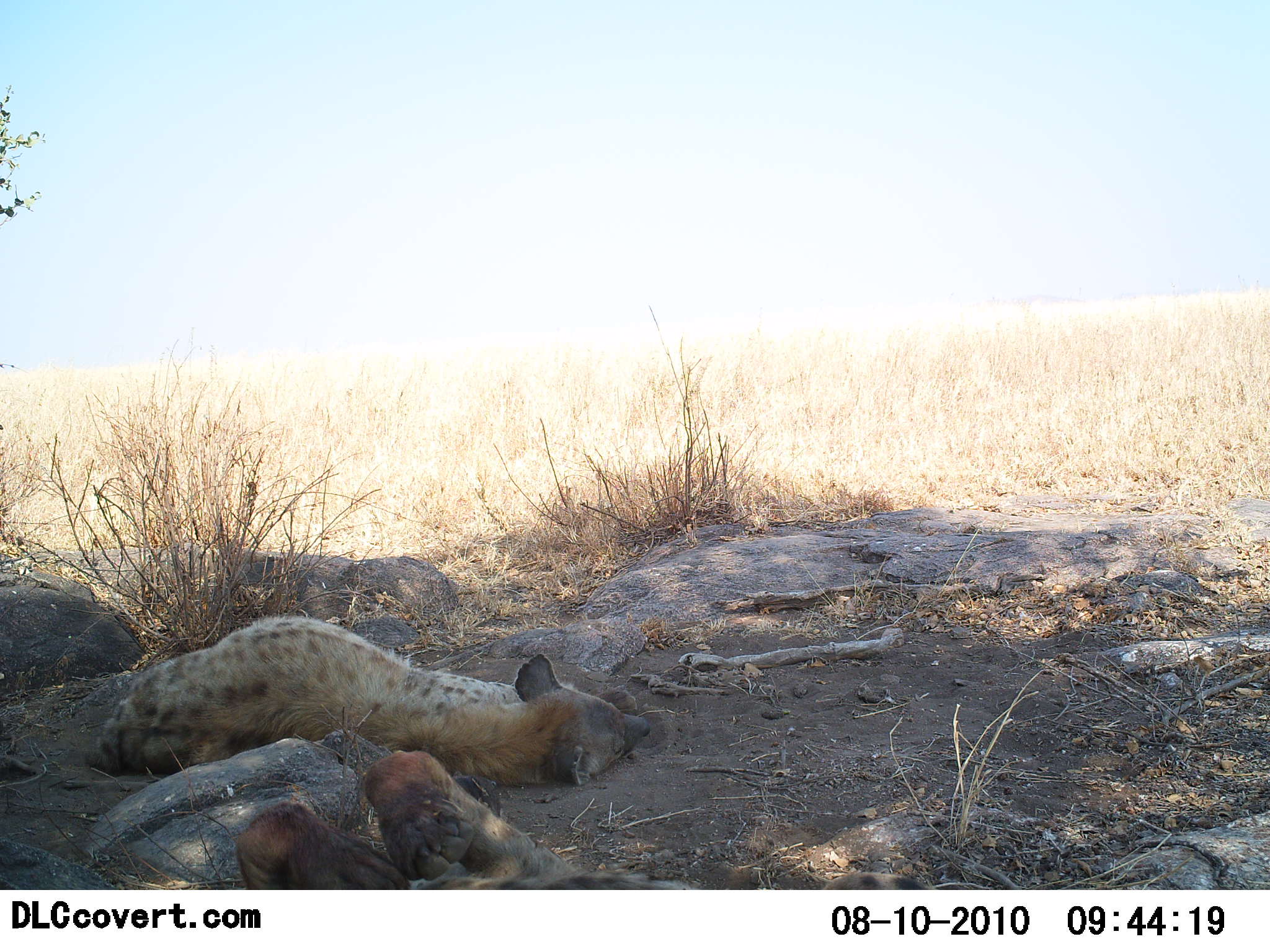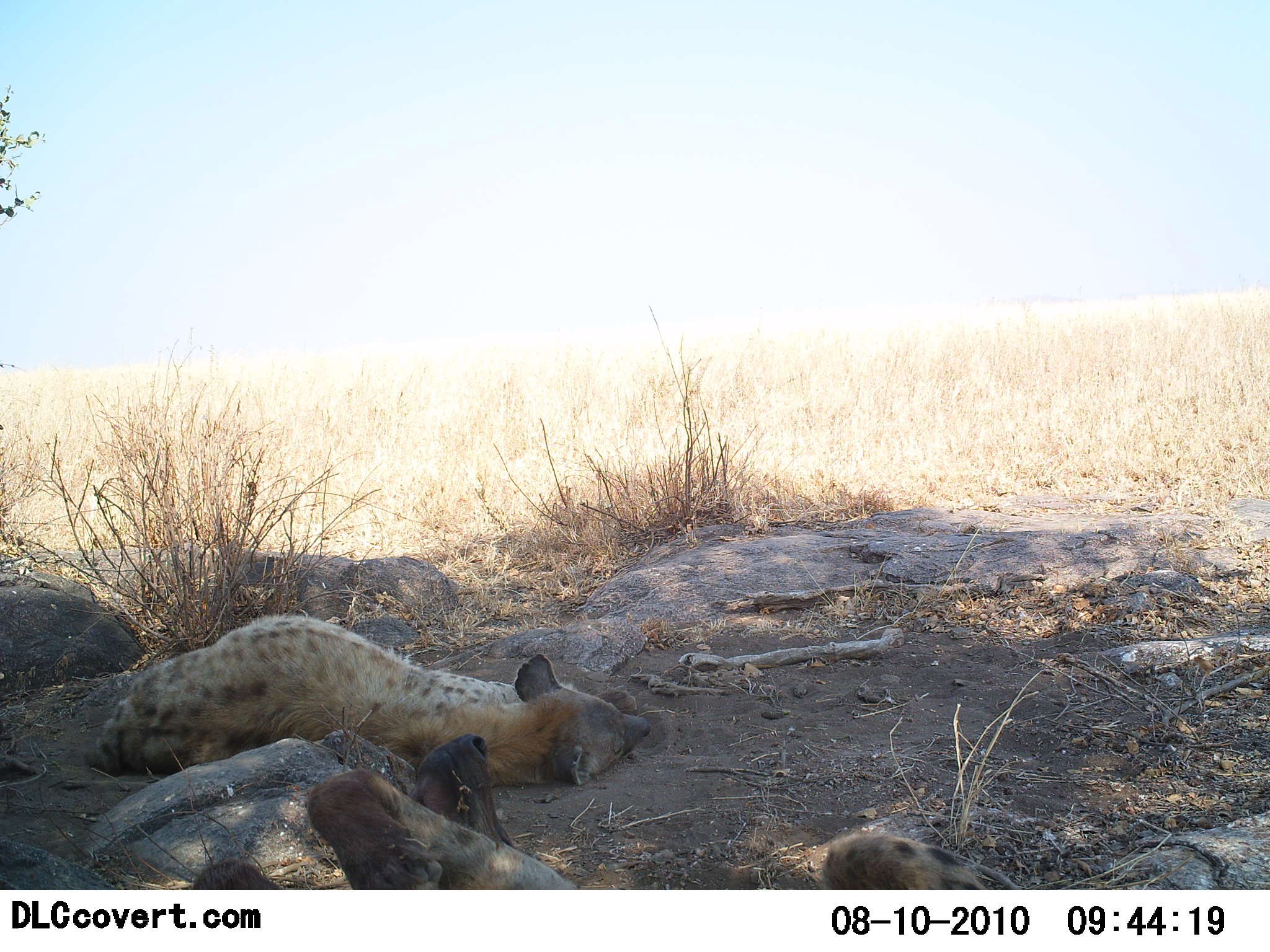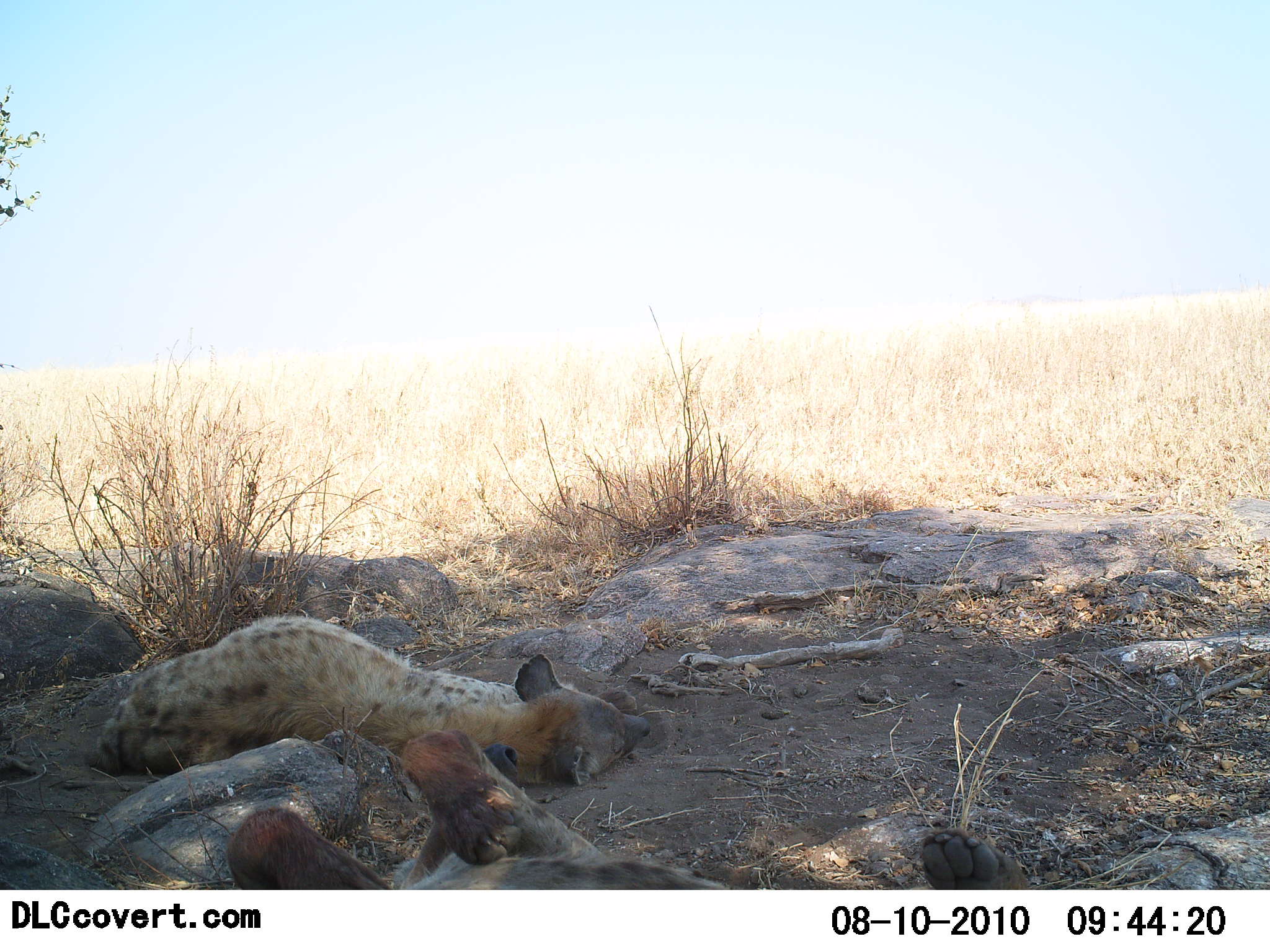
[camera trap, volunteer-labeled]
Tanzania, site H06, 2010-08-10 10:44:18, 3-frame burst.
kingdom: Animalia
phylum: Chordata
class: Mammalia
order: Carnivora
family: Hyaenidae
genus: Crocuta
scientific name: Crocuta crocuta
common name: spotted hyena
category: hyenaspotted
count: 2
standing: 0%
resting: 100%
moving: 0%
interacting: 0%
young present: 0%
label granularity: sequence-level